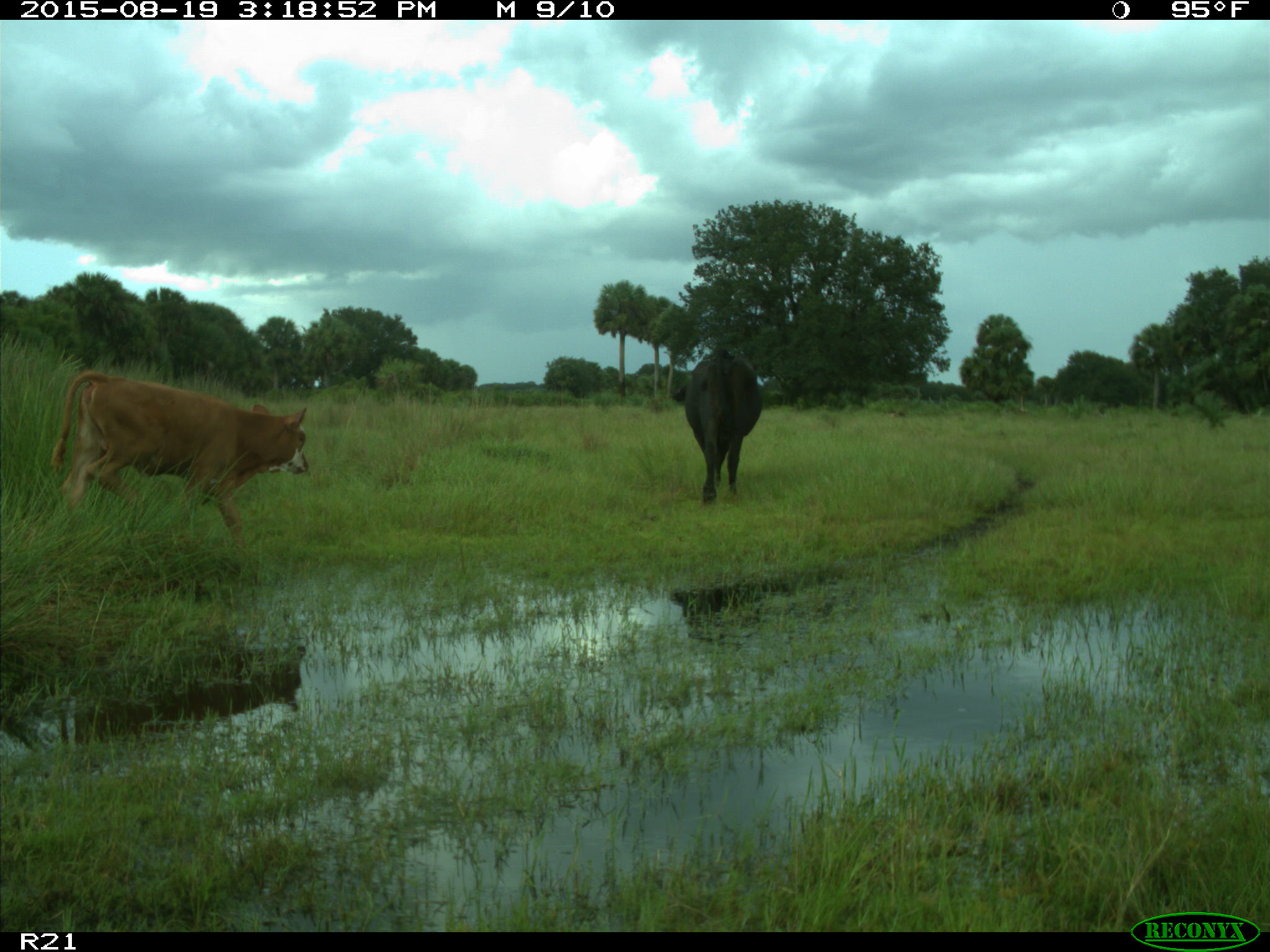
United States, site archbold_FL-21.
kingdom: Animalia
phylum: Chordata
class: Mammalia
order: Artiodactyla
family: Bovidae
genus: Bos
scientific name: Bos taurus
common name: domestic cow